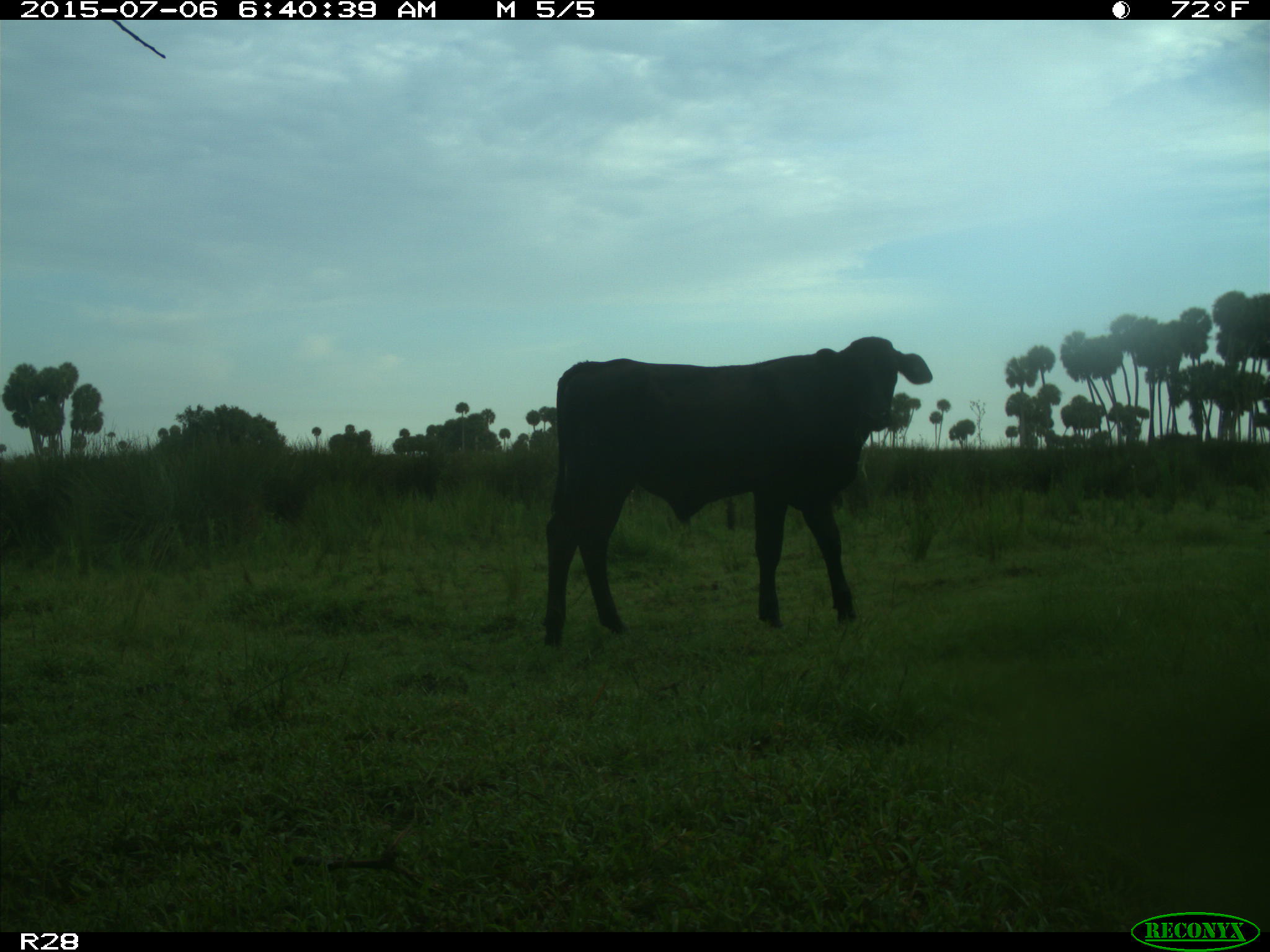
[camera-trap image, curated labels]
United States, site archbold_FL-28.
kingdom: Animalia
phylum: Chordata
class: Mammalia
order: Artiodactyla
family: Bovidae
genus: Bos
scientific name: Bos taurus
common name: domestic cow